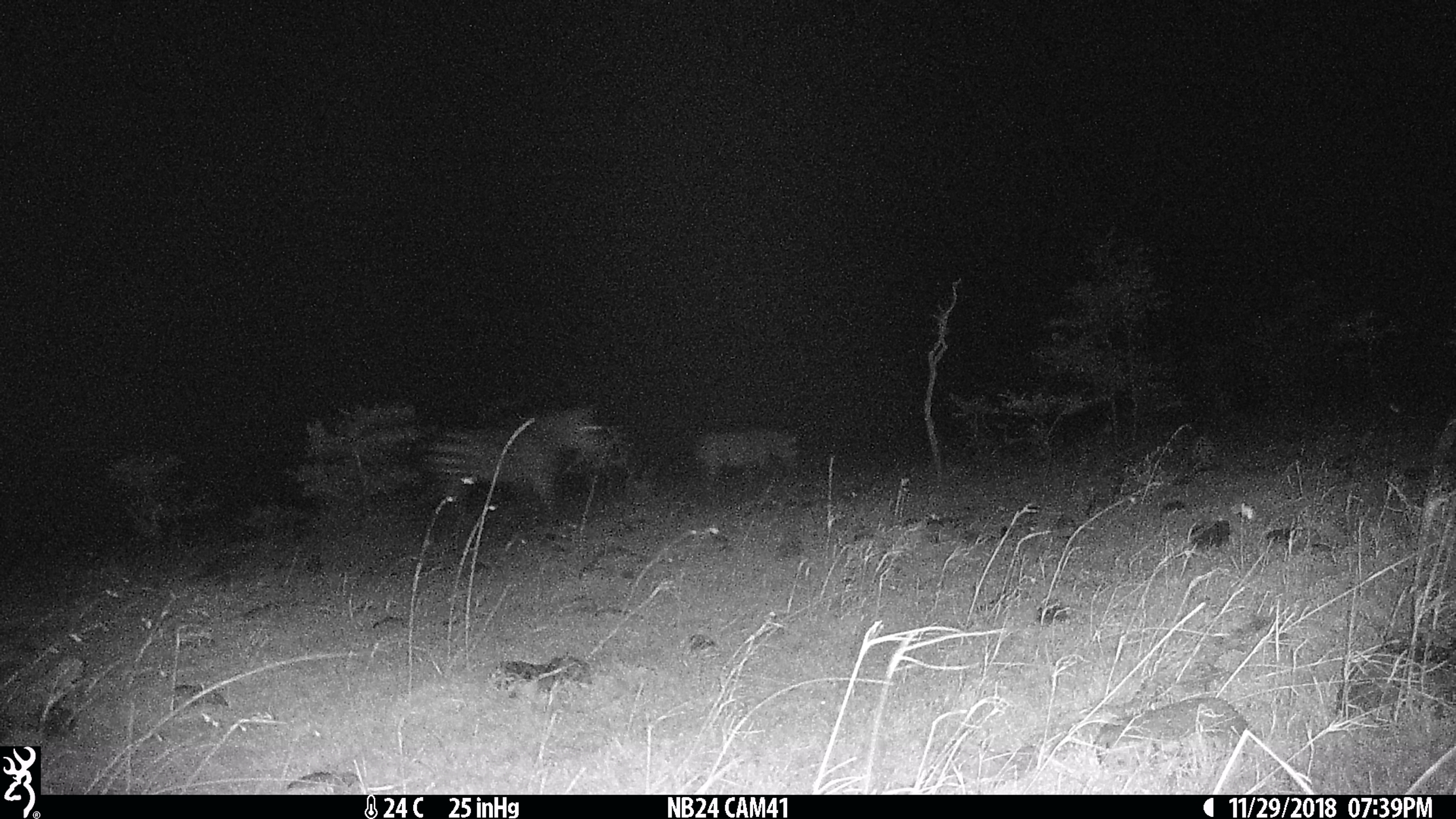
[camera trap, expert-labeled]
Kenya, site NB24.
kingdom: Animalia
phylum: Chordata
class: Mammalia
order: Perissodactyla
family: Equidae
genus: Equus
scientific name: Equus quagga burchellii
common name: burchell's zebra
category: zebra